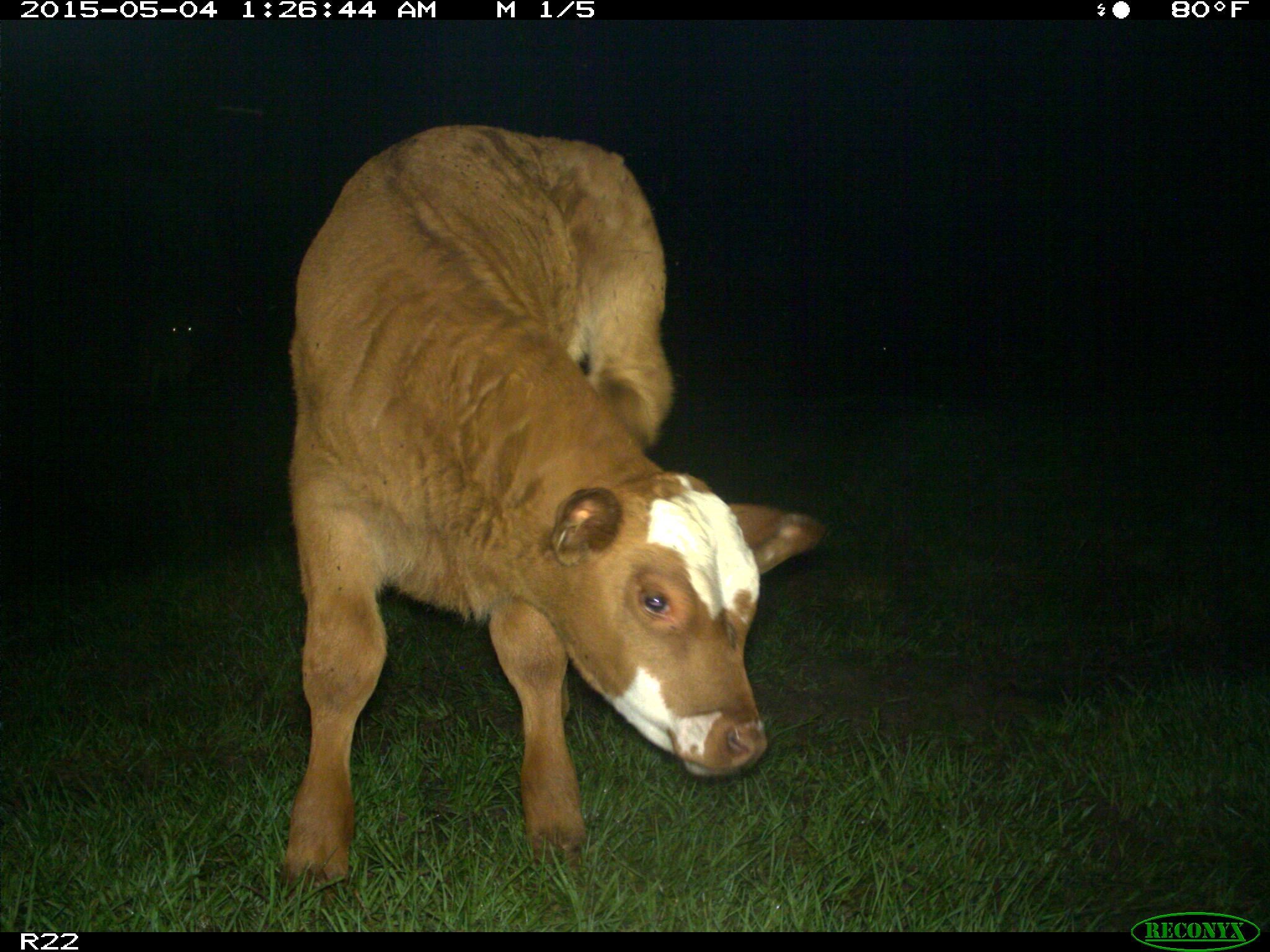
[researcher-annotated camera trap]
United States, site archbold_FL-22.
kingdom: Animalia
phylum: Chordata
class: Mammalia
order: Artiodactyla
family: Bovidae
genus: Bos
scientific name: Bos taurus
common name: domestic cow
Bos taurus (domestic cow).